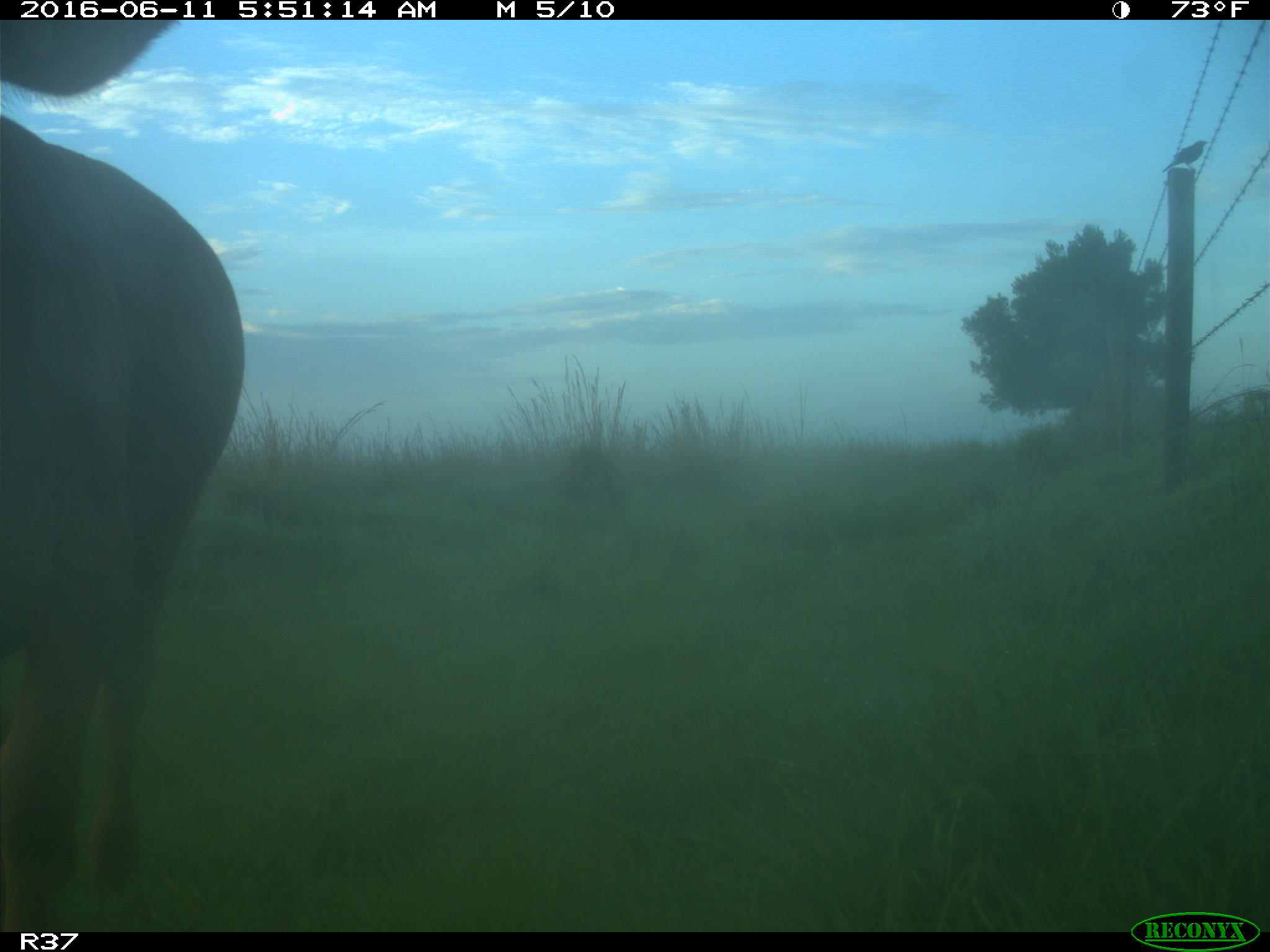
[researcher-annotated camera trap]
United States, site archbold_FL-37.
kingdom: Animalia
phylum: Chordata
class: Mammalia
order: Artiodactyla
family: Bovidae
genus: Bos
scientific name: Bos taurus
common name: domestic cow